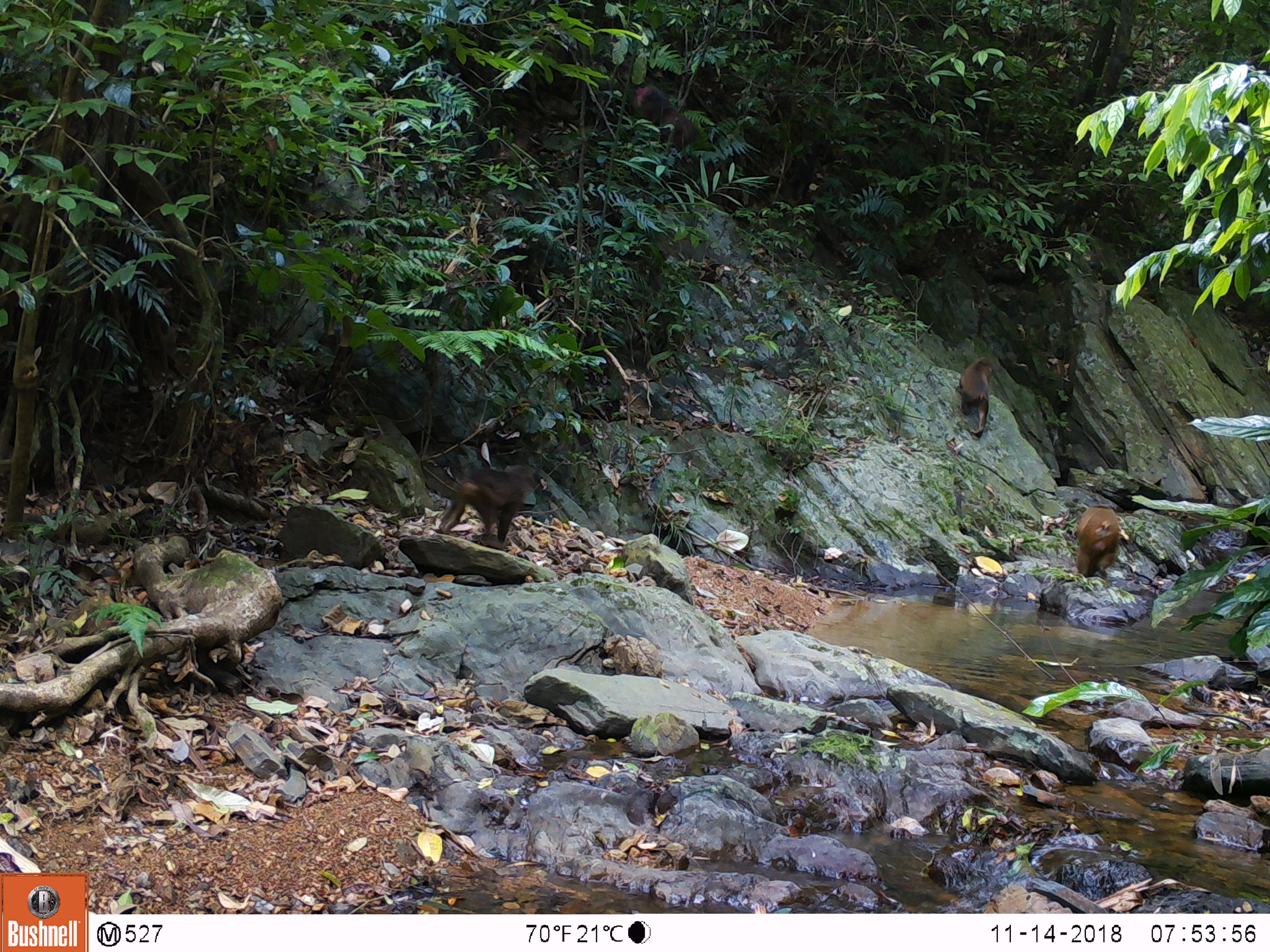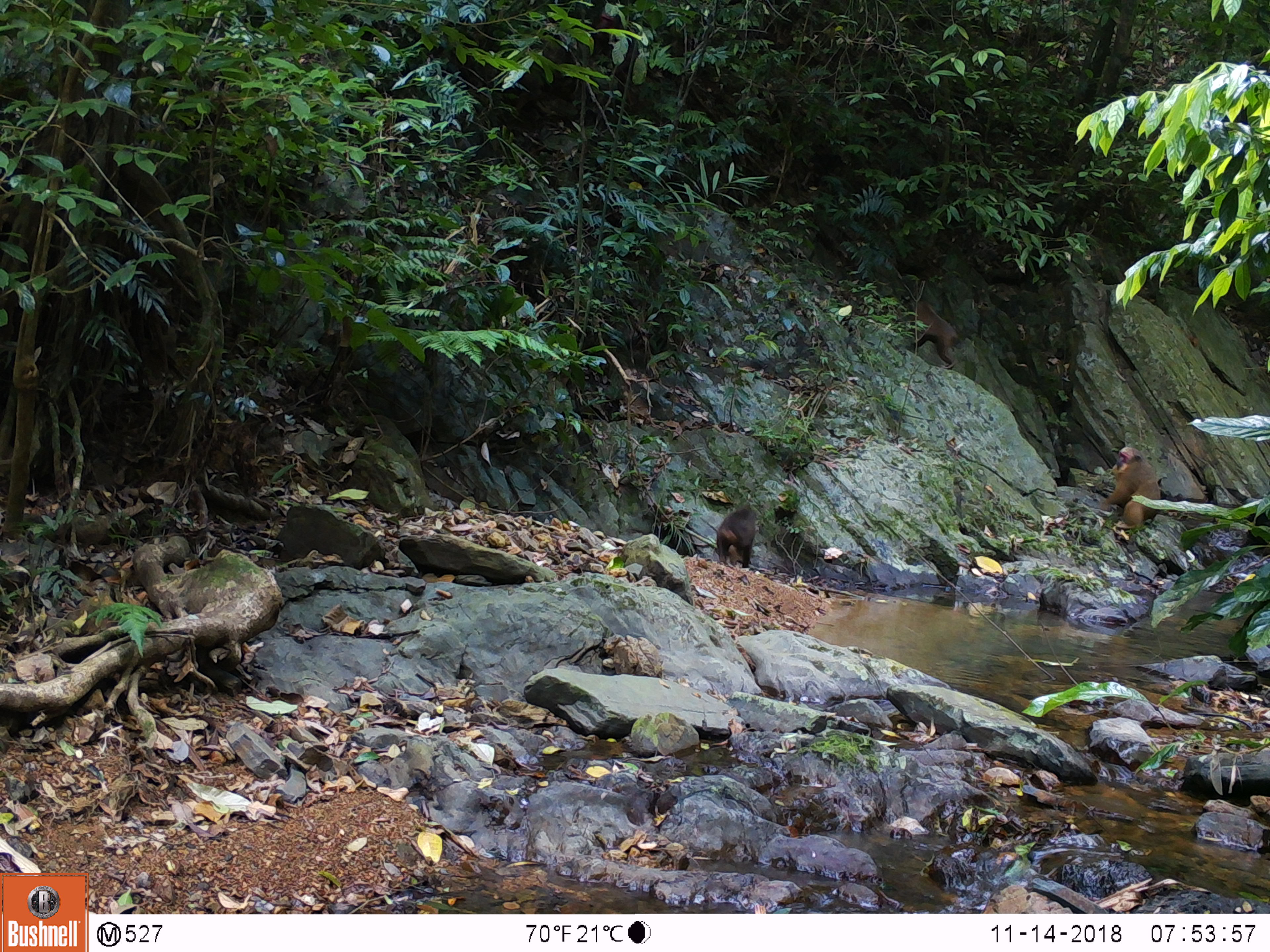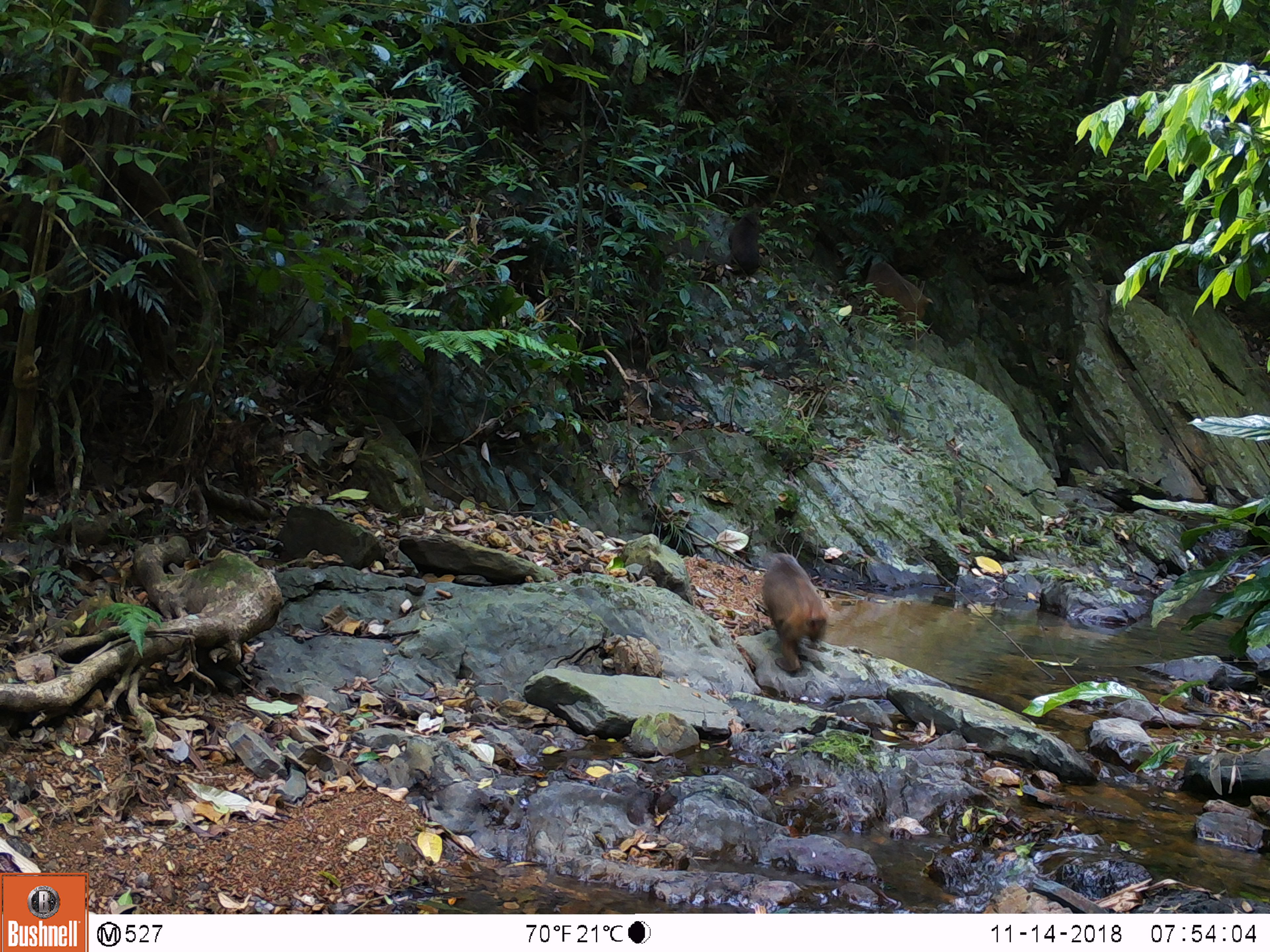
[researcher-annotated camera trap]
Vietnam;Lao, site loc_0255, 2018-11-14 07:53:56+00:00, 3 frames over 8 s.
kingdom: Animalia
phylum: Chordata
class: Mammalia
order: Primates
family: Cercopithecidae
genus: Macaca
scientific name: Macaca arctoides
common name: stump-tailed macaque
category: stump tailed macaque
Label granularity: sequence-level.